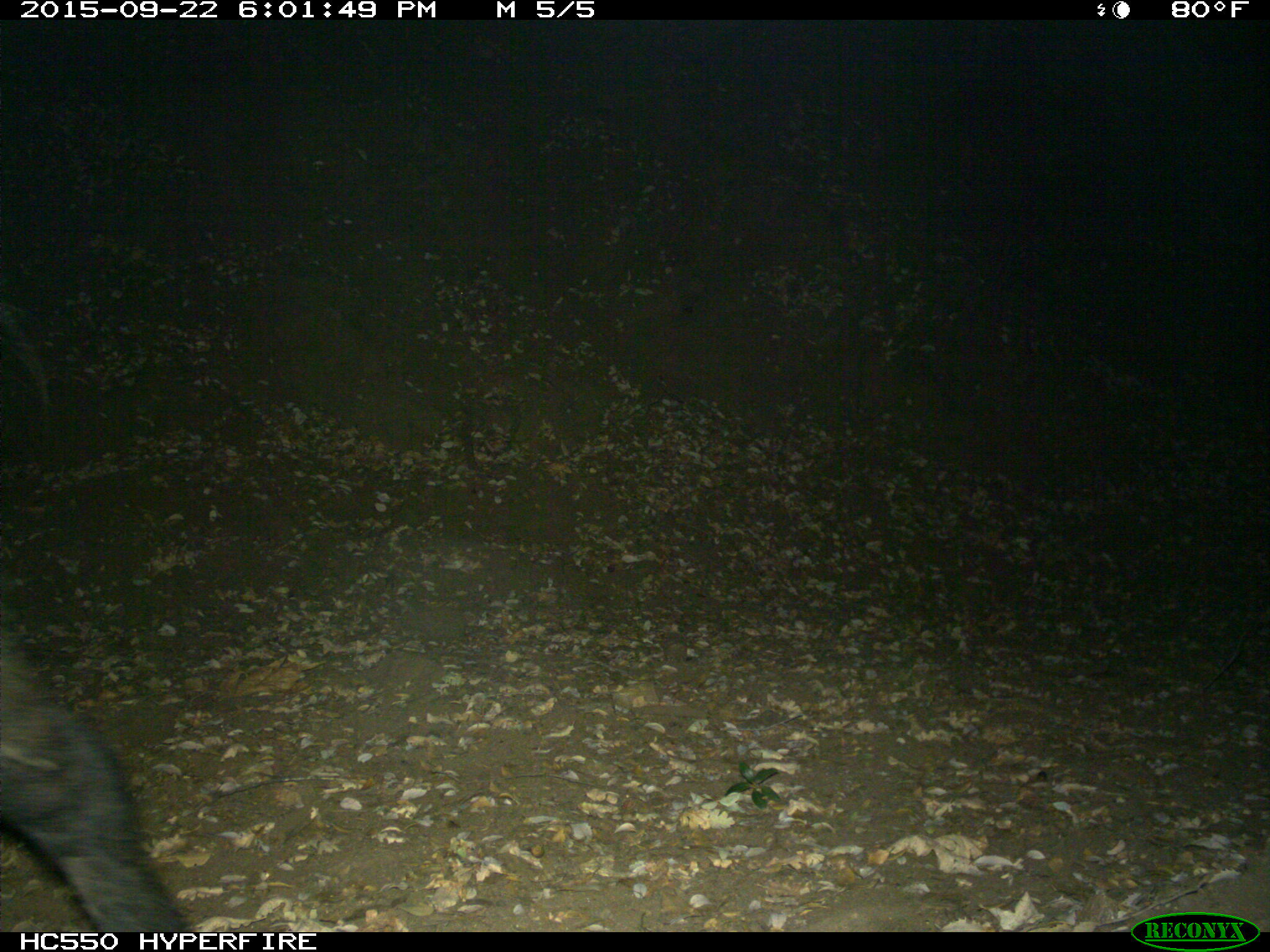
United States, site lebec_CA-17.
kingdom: Animalia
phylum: Chordata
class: Mammalia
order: Artiodactyla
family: Suidae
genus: Sus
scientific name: Sus scrofa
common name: wild boar